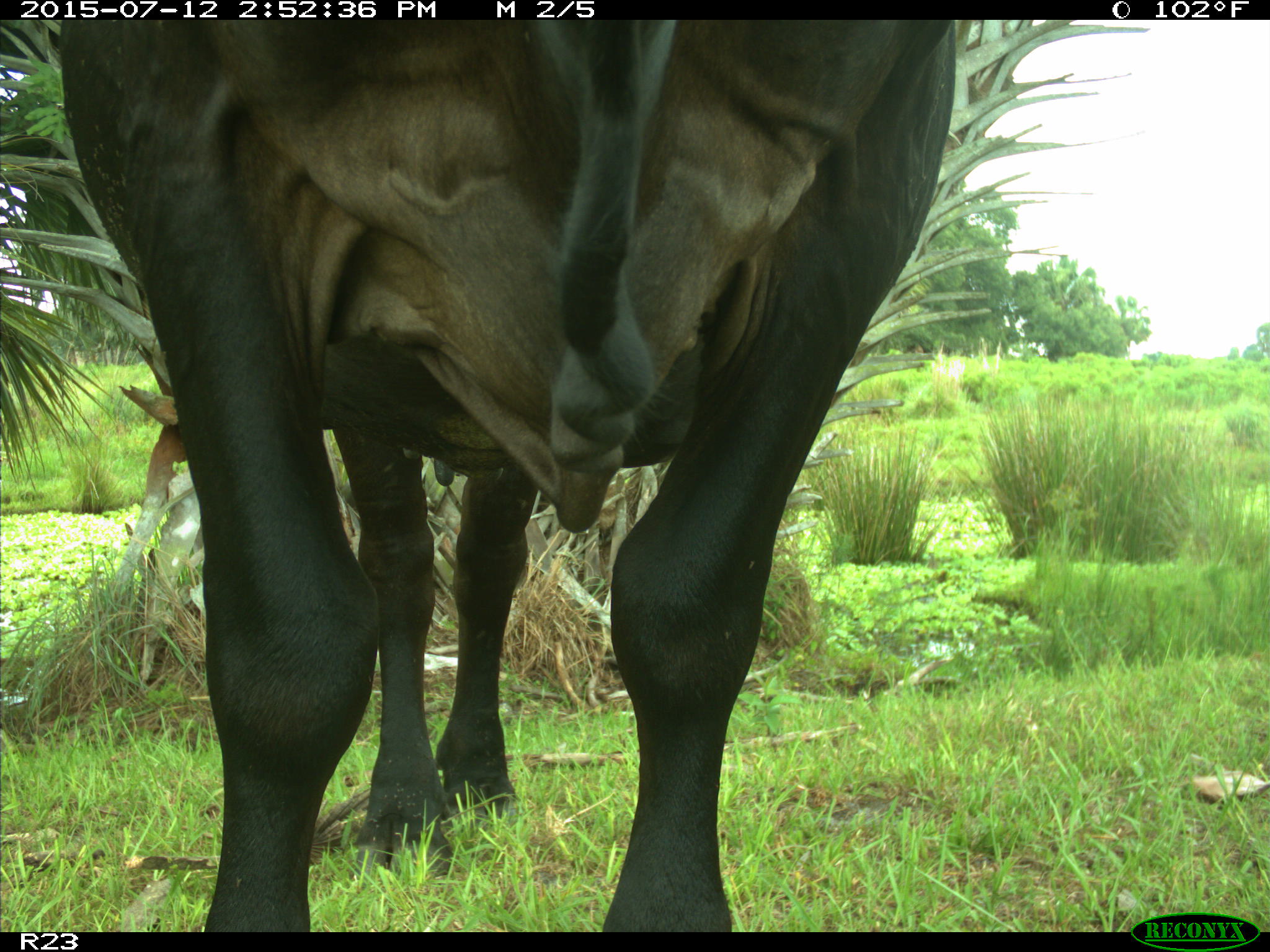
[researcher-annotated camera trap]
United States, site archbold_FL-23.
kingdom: Animalia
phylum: Chordata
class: Mammalia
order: Artiodactyla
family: Bovidae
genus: Bos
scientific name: Bos taurus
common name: domestic cow